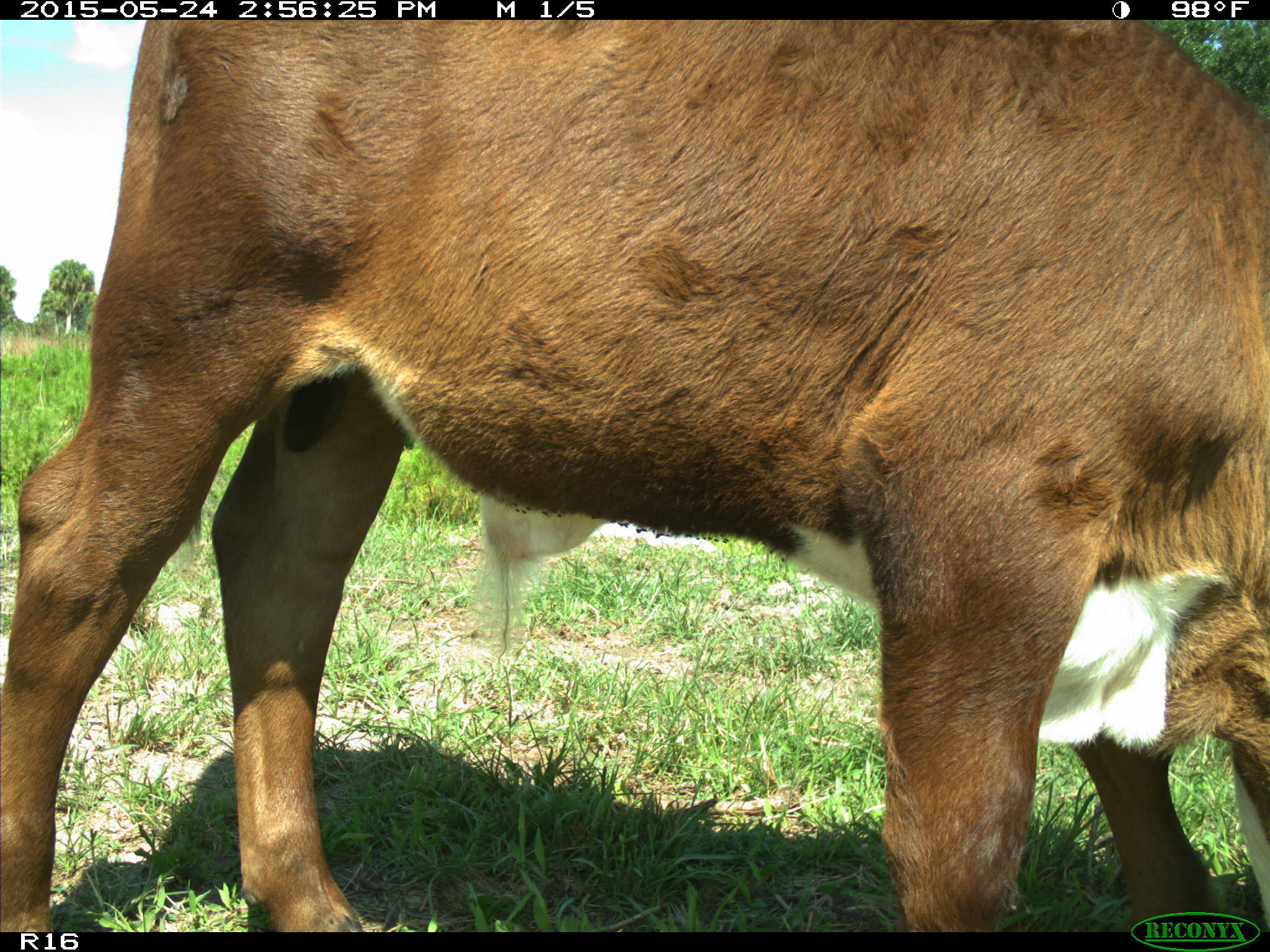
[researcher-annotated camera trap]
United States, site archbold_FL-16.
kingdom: Animalia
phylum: Chordata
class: Mammalia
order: Artiodactyla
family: Bovidae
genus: Bos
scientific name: Bos taurus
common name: domestic cow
Bos taurus (domestic cow).